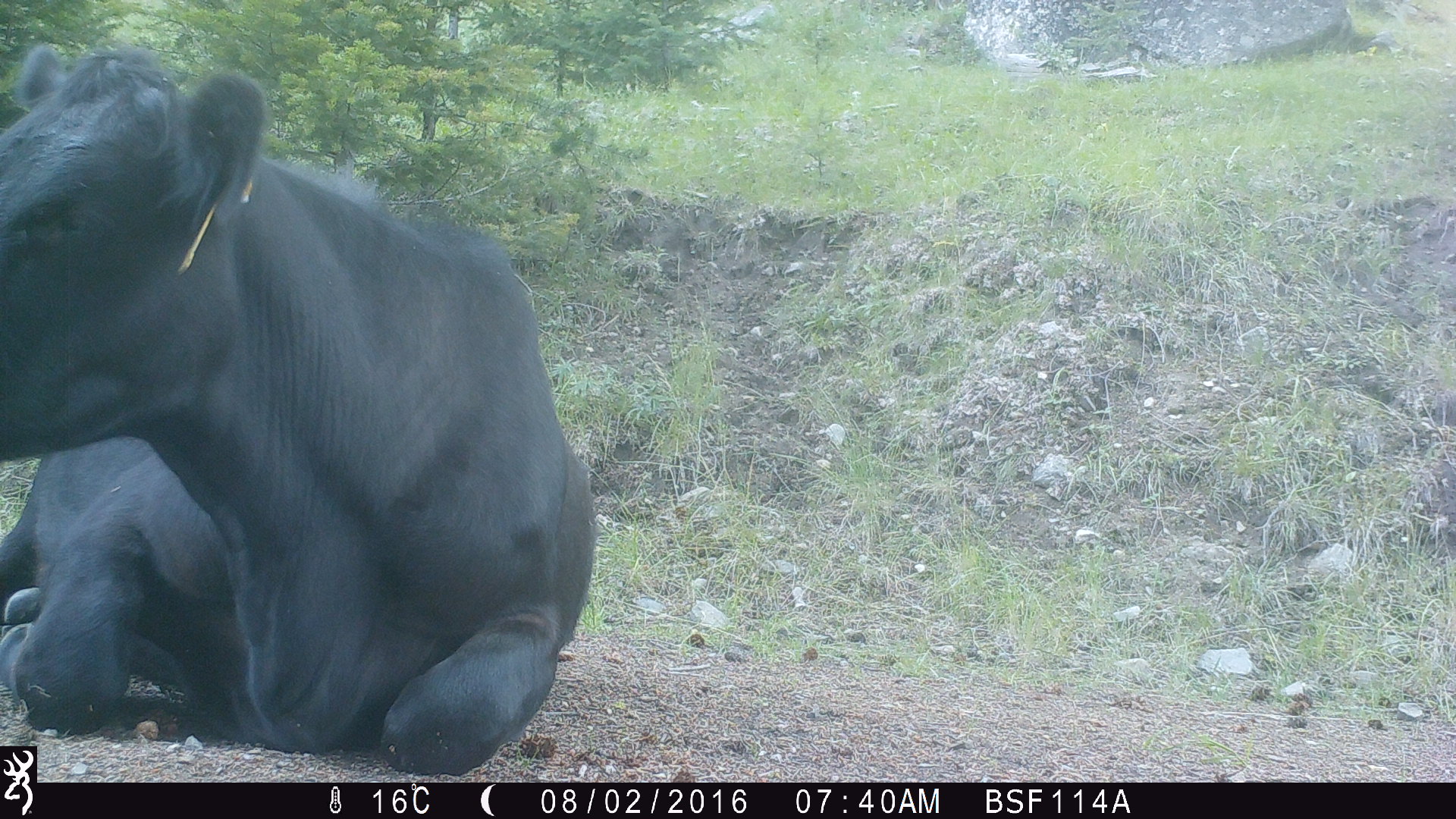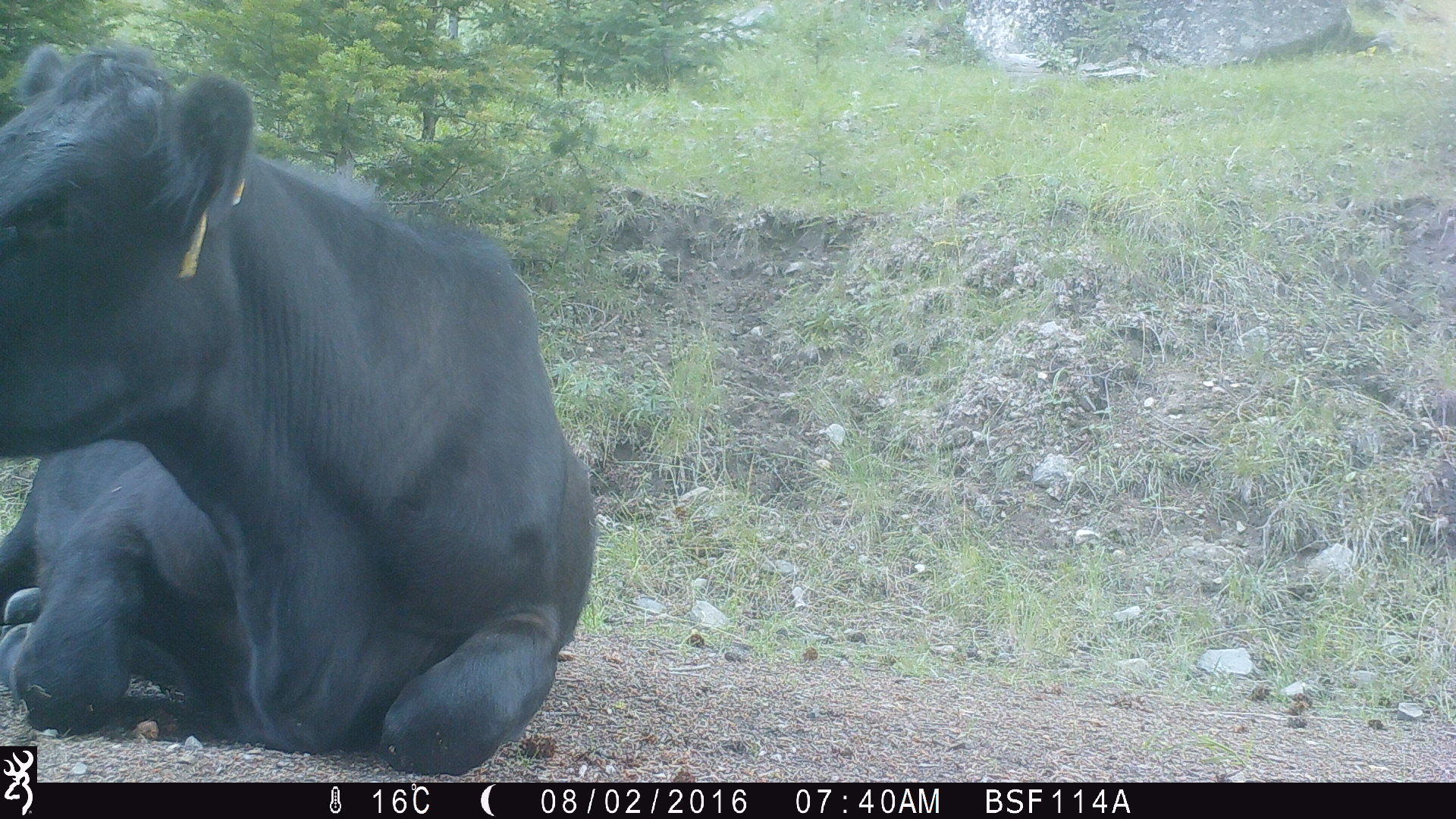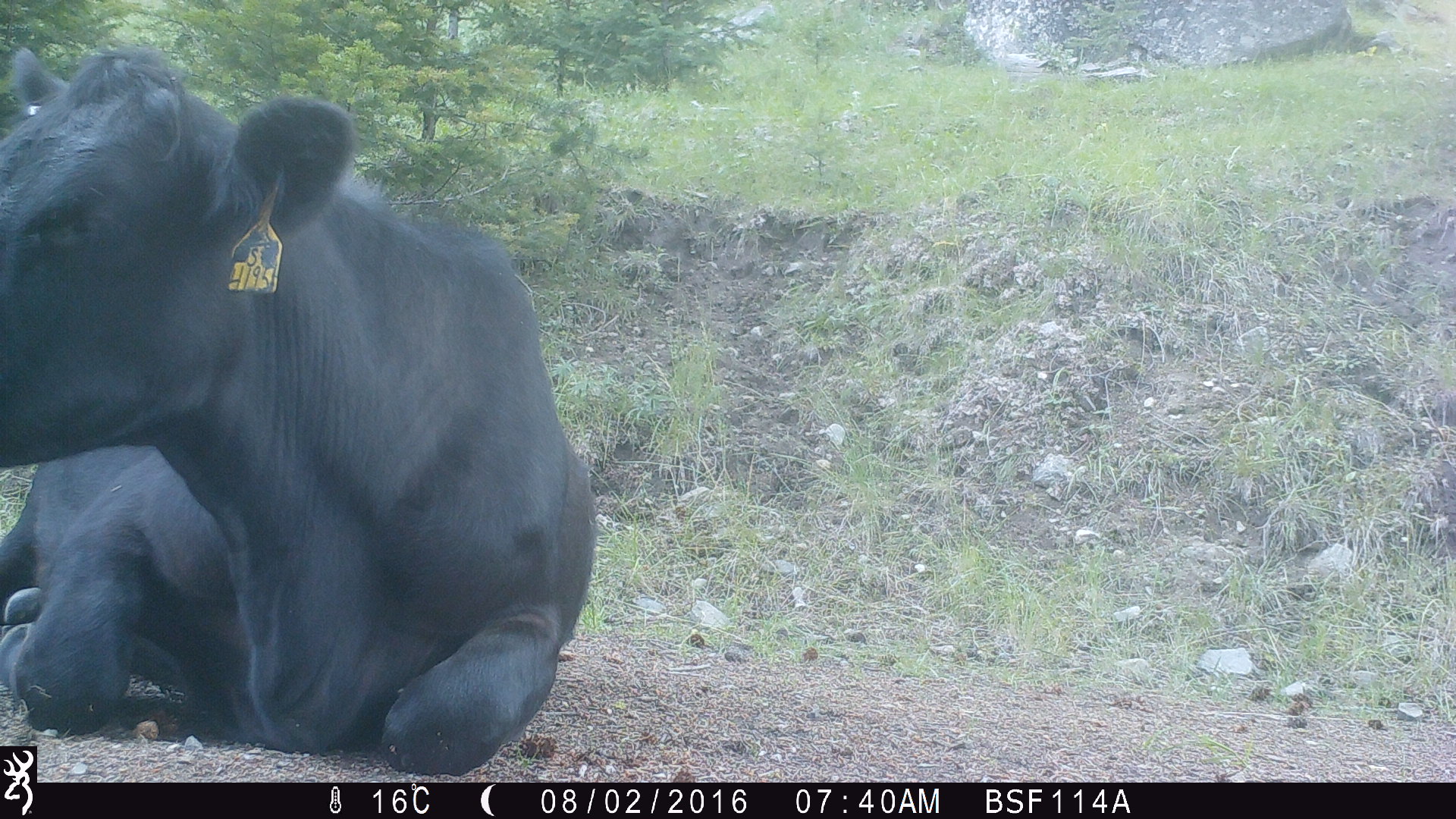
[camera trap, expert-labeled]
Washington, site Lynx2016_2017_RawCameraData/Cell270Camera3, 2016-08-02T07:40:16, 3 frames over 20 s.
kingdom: Animalia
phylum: Chordata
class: Mammalia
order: Artiodactyla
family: Bovidae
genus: Bos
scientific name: Bos taurus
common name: domestic cattle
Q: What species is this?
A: Domestic cattle (Bos taurus).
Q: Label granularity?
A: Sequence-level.